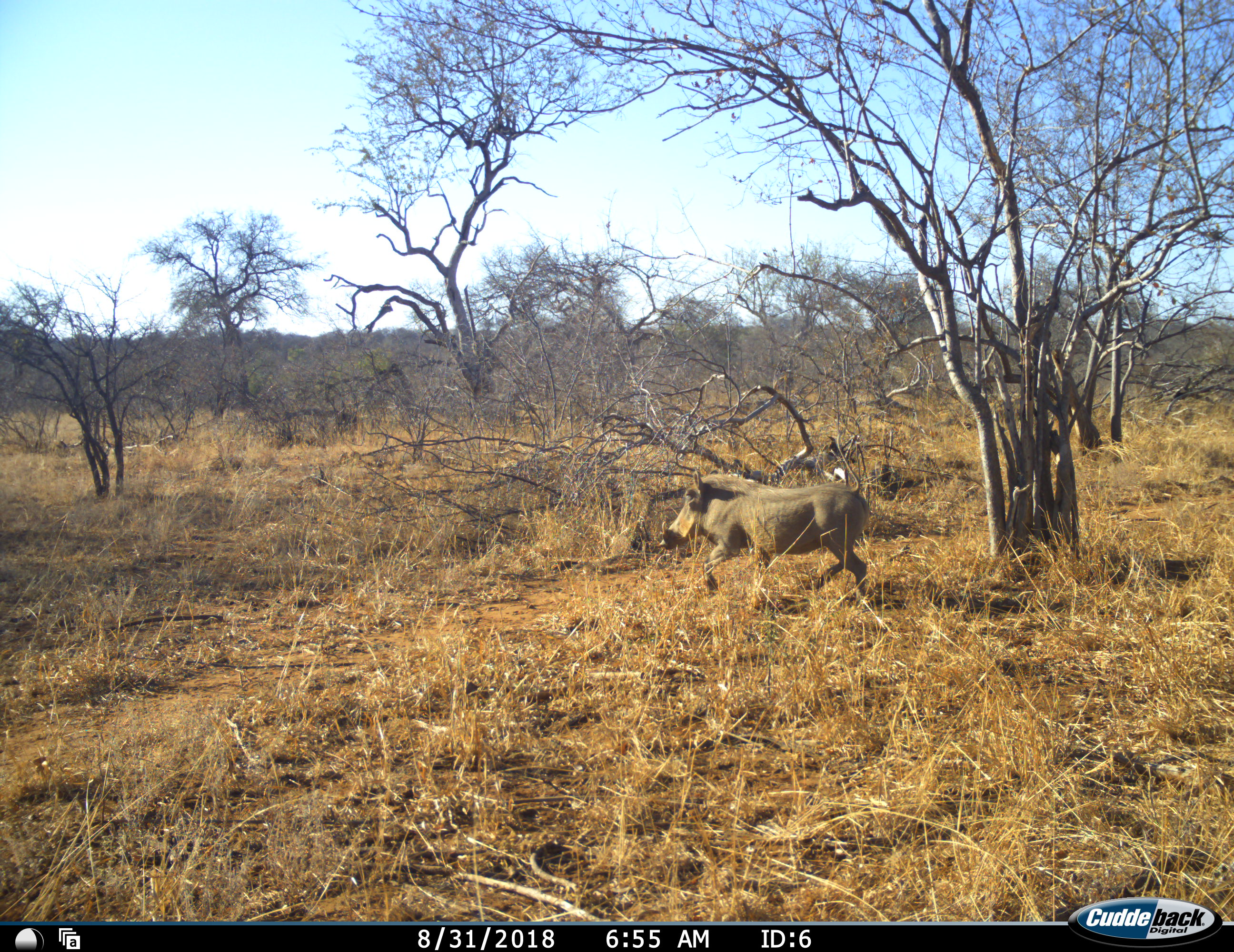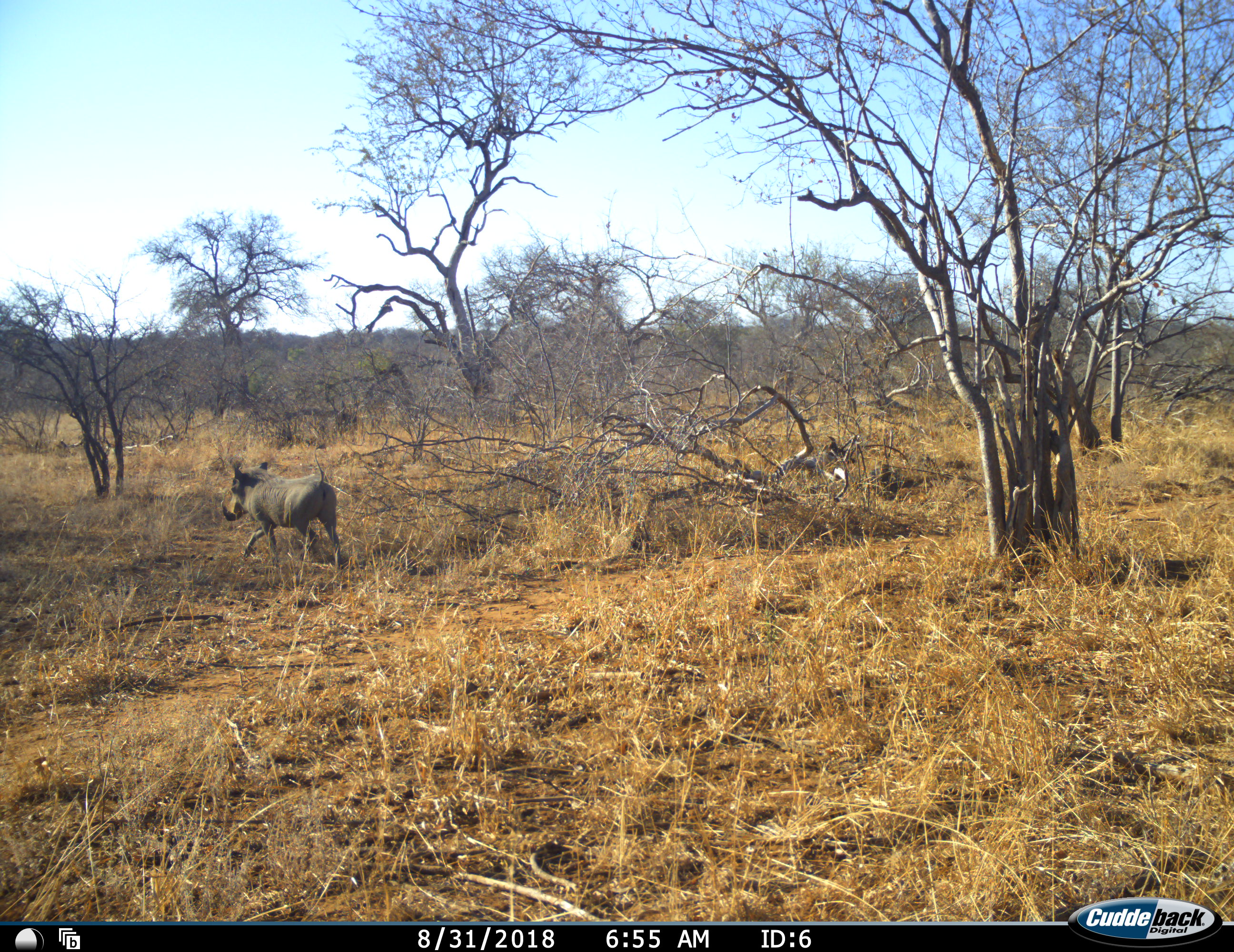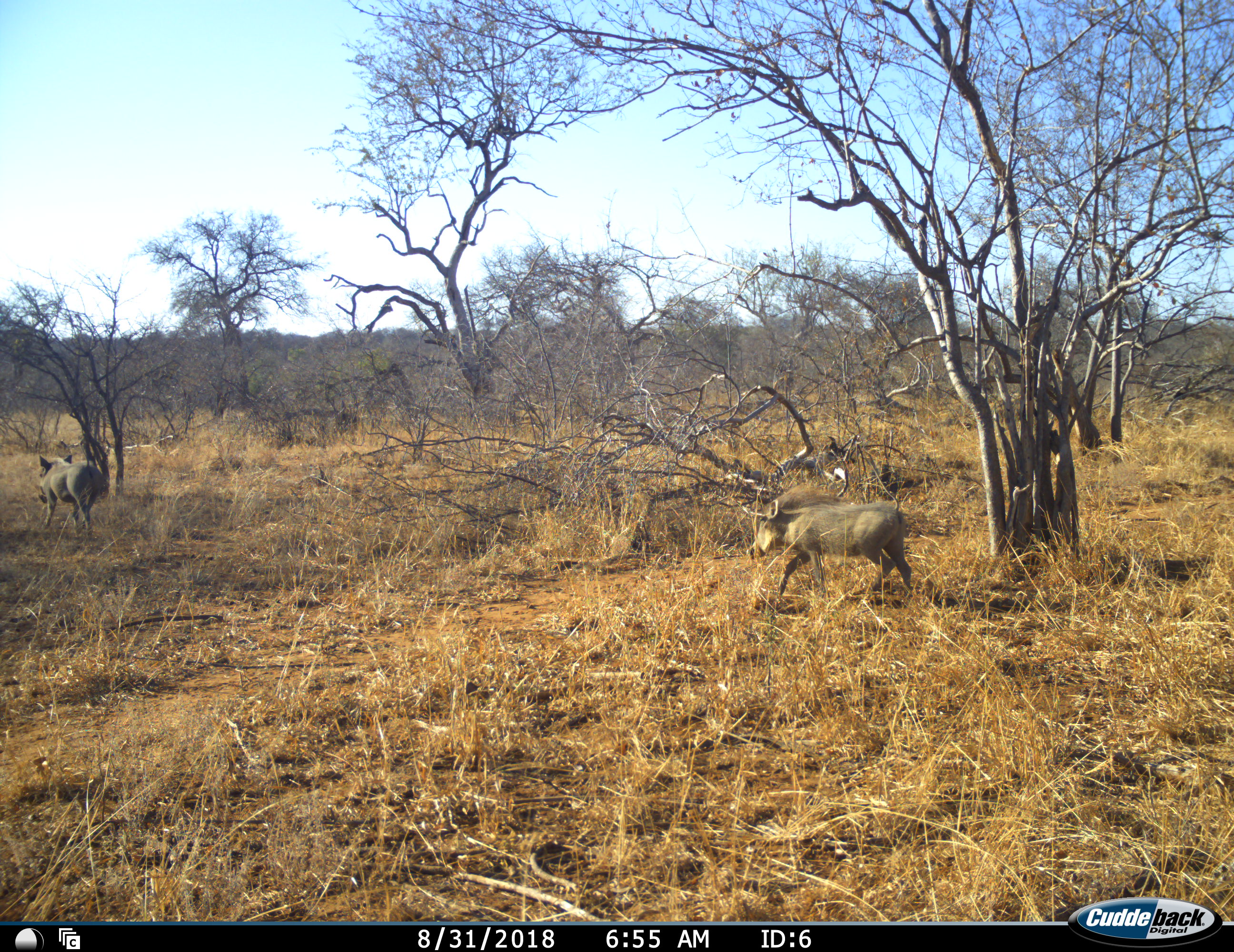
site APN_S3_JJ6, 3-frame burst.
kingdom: Animalia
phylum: Chordata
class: Mammalia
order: Artiodactyla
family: Suidae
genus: Phacochoerus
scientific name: Phacochoerus africanus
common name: warthog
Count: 2.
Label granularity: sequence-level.